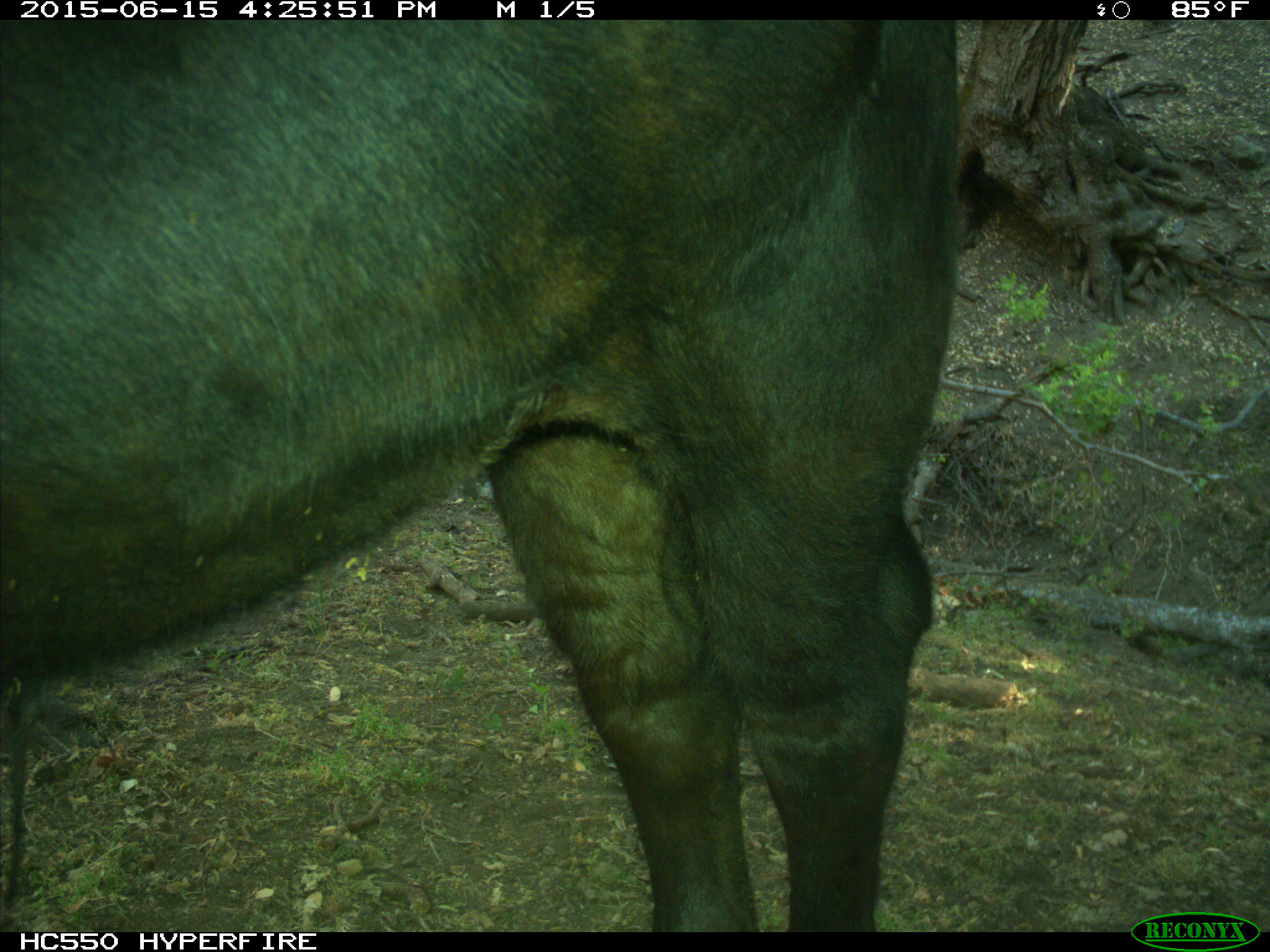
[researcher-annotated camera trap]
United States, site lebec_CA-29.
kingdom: Animalia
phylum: Chordata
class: Mammalia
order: Artiodactyla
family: Bovidae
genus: Bos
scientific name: Bos taurus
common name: domestic cow